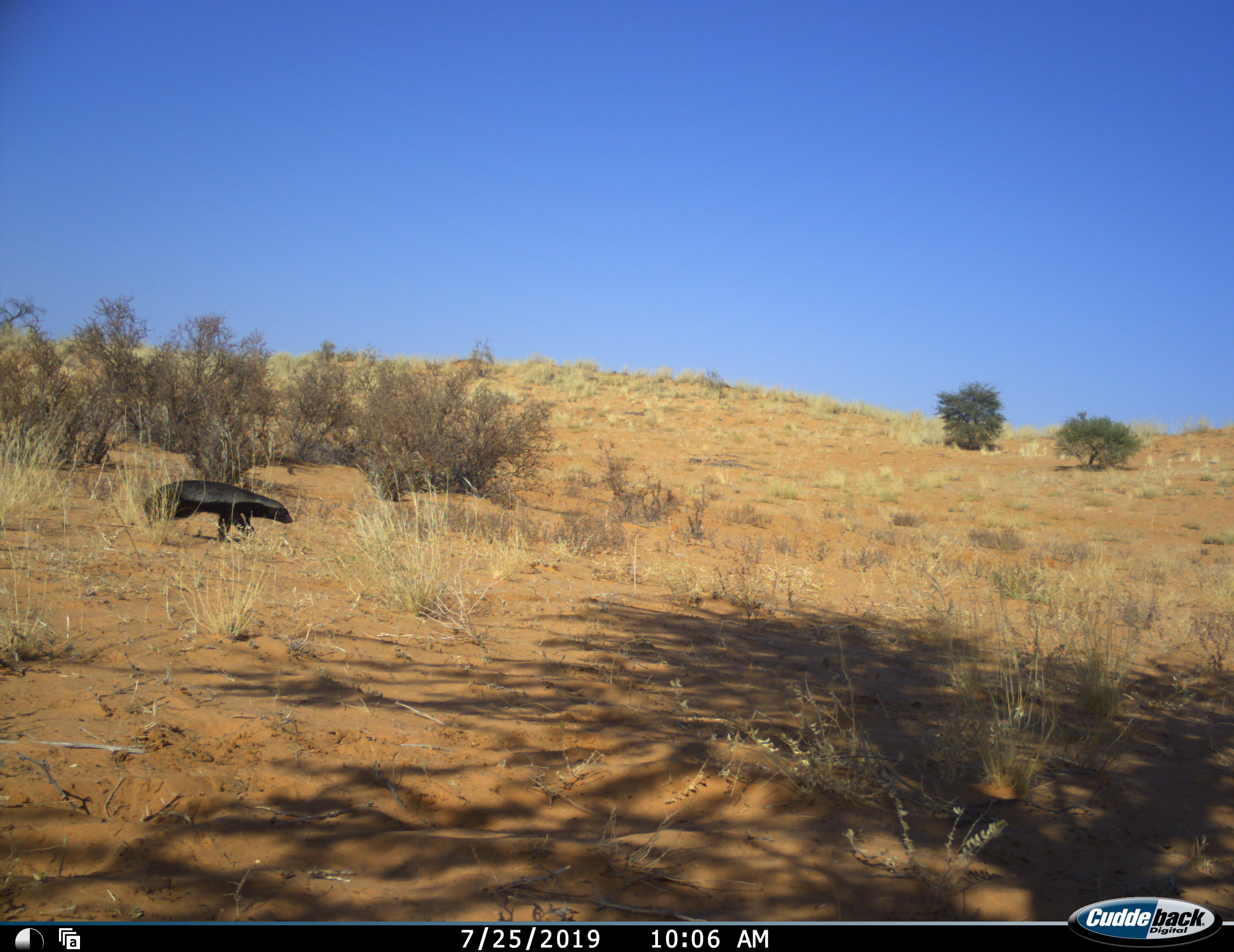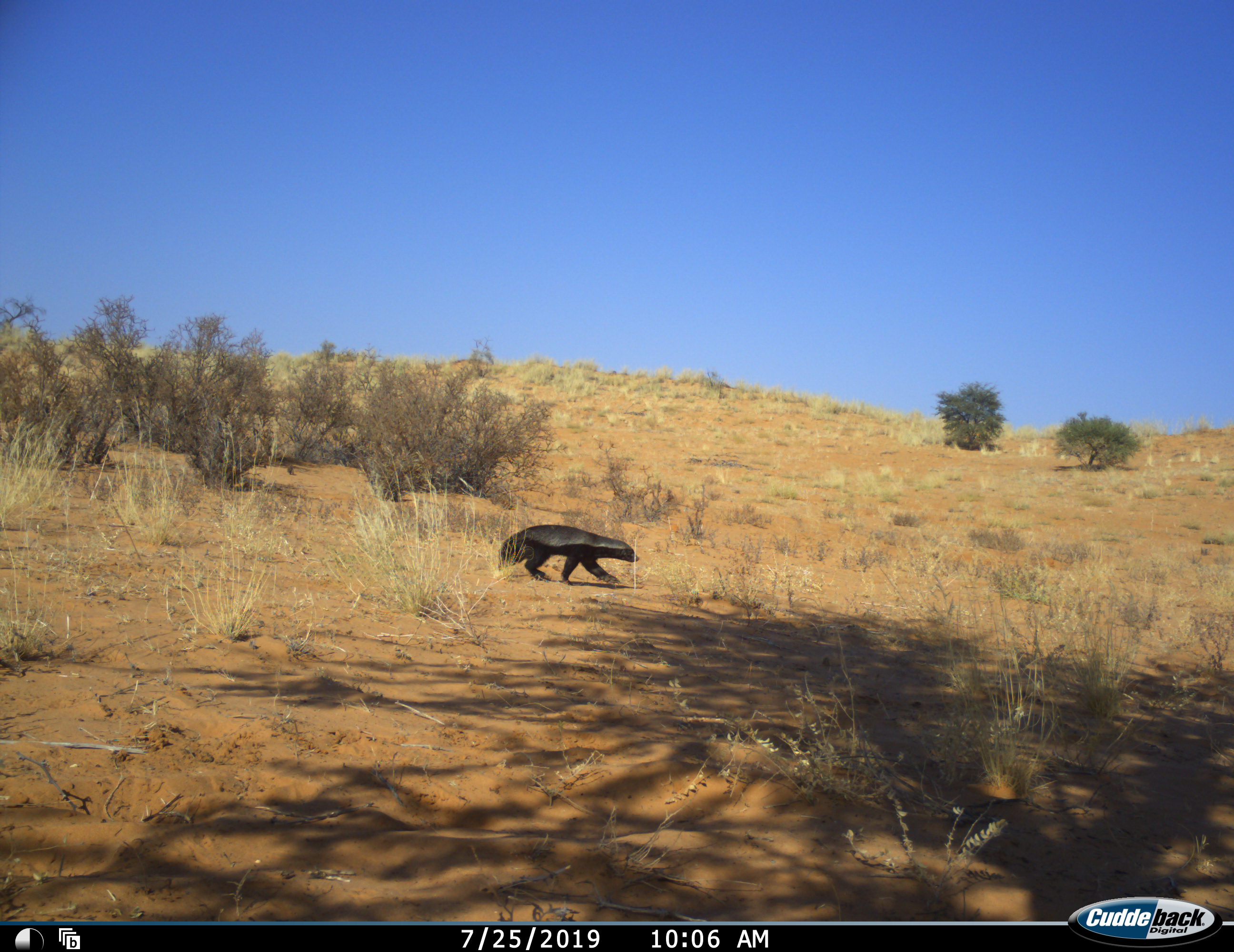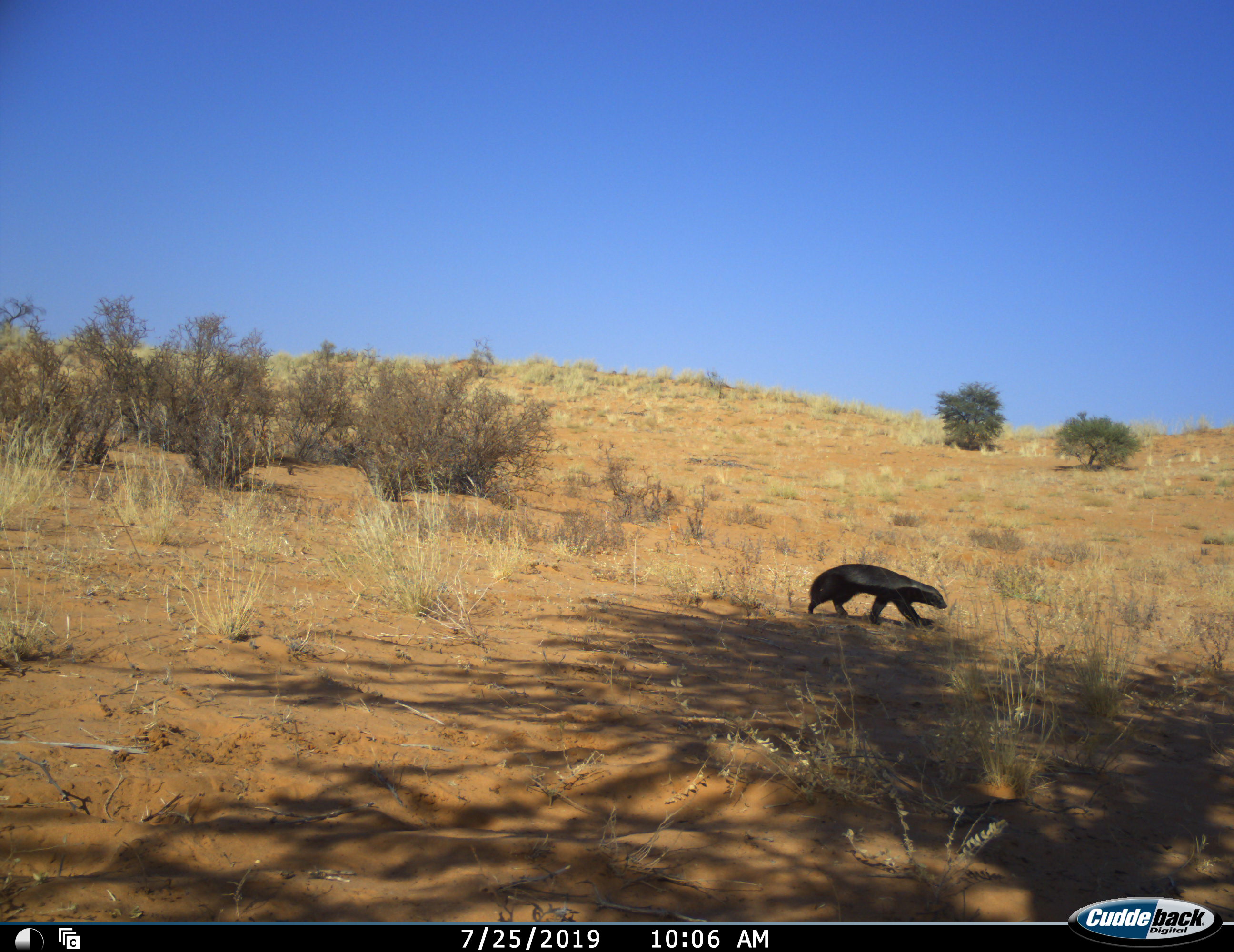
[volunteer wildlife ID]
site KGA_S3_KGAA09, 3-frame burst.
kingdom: Animalia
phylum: Chordata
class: Mammalia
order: Carnivora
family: Mustelidae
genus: Mellivora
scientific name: Mellivora capensis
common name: honey badger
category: honeybadger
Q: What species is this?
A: Honeybadger (honey badger) (Mellivora capensis).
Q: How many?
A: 1.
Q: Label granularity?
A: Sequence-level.